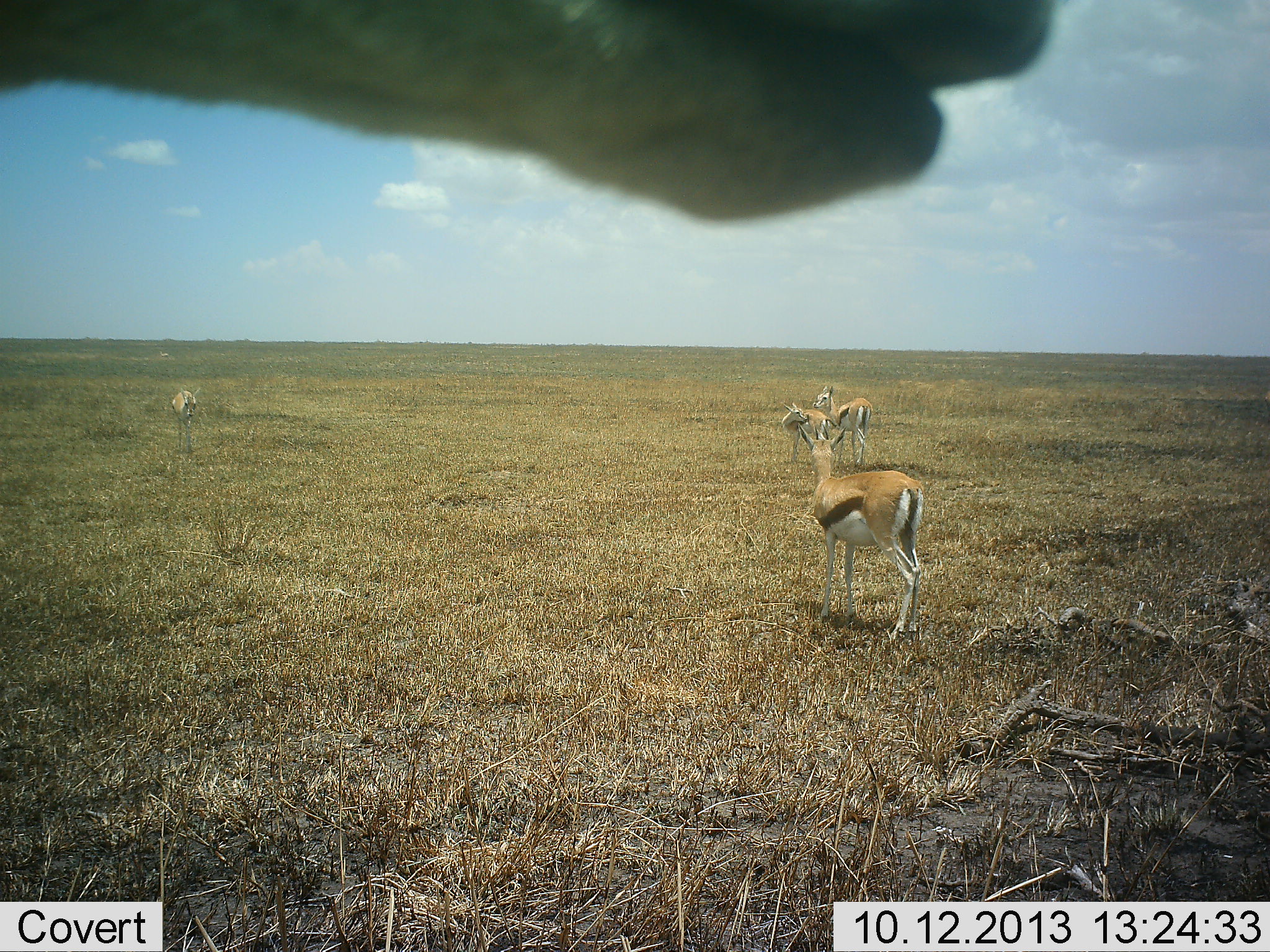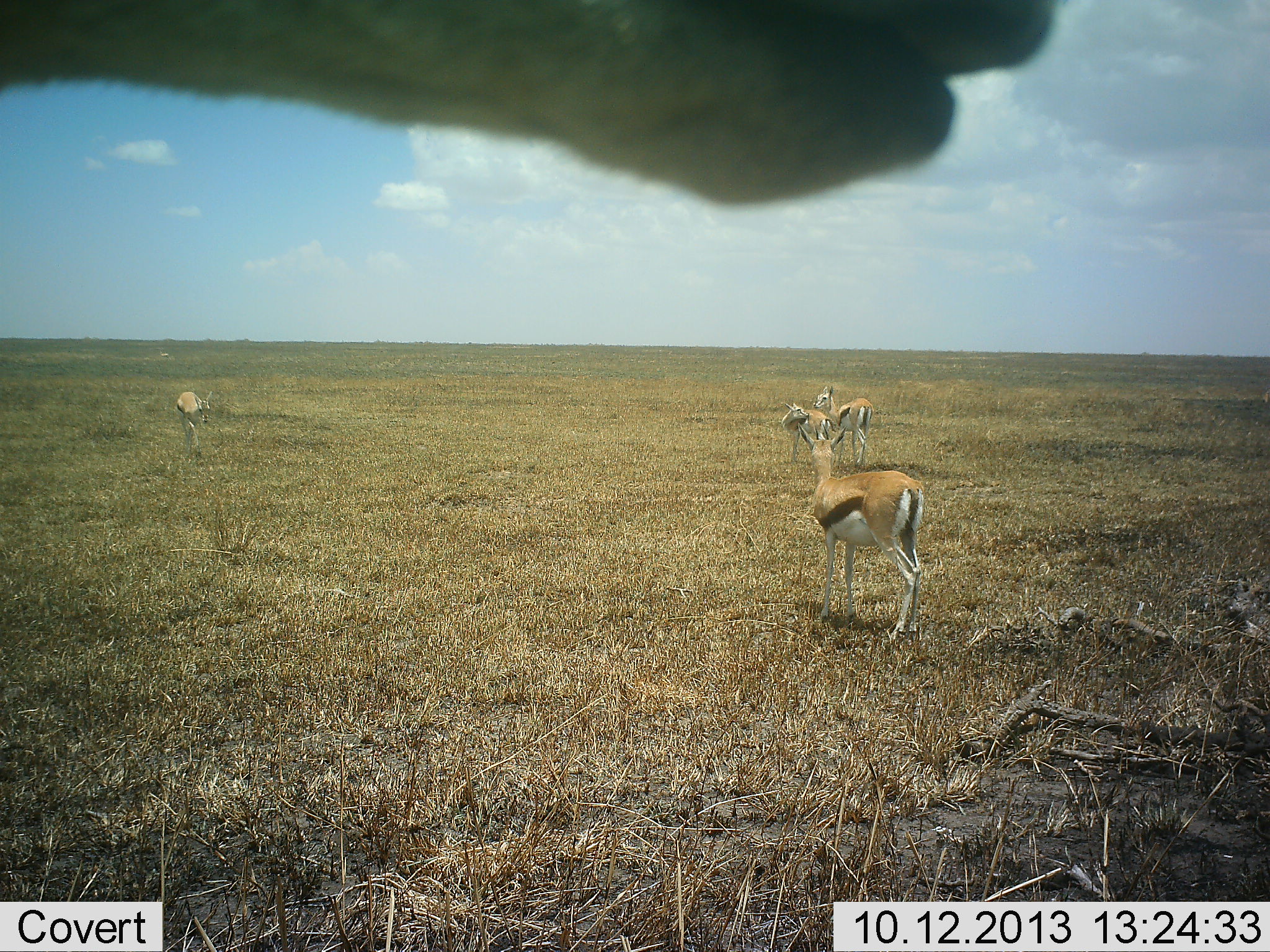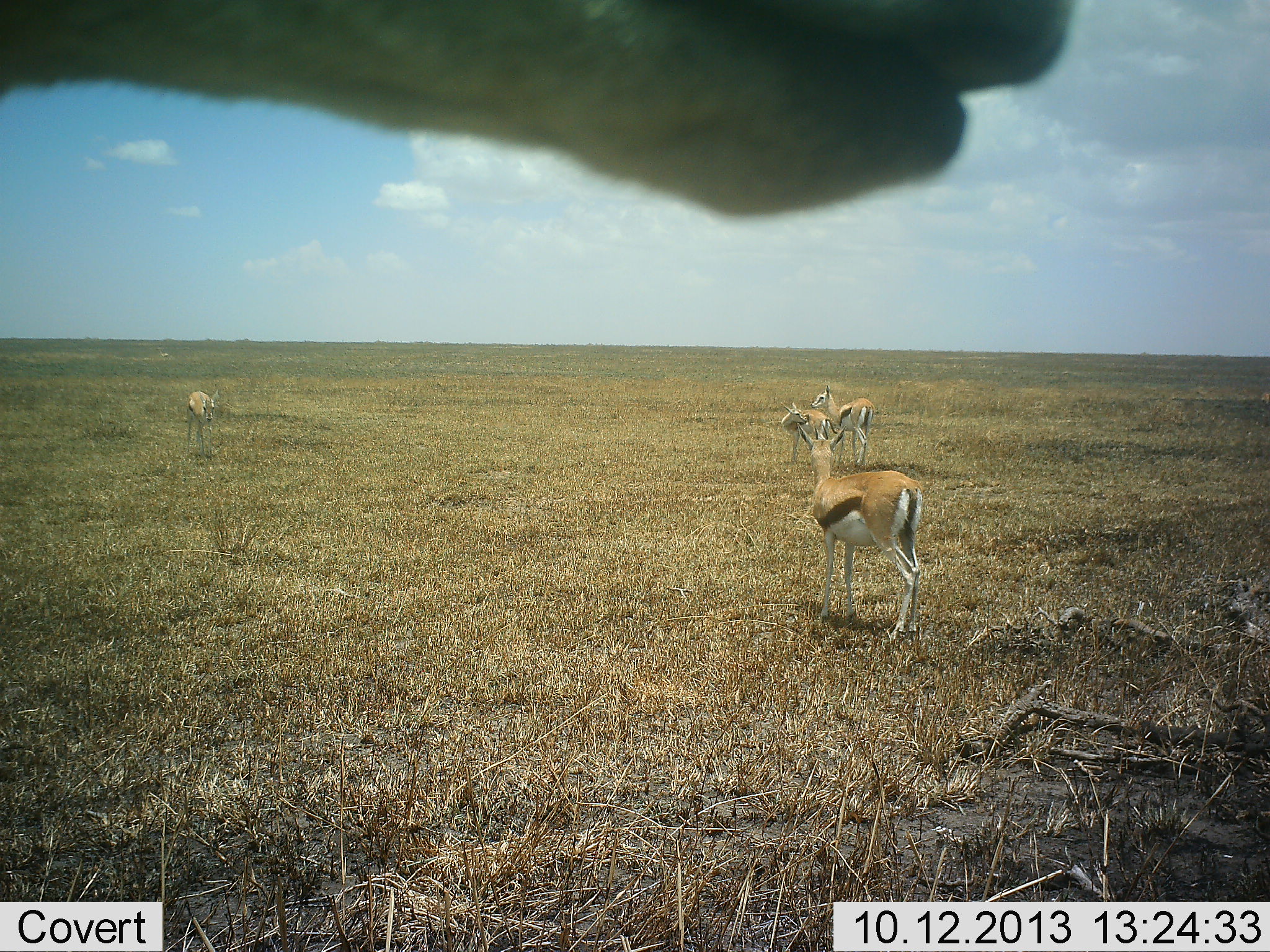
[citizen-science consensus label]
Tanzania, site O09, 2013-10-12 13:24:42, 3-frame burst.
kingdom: Animalia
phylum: Chordata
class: Mammalia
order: Artiodactyla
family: Bovidae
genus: Eudorcas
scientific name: Eudorcas thomsonii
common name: thomson's gazelle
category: gazellethomsons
Gazellethomsons (thomson's gazelle) (Eudorcas thomsonii), count 5. Behavior (volunteer vote fractions): standing 76%, resting 10%, moving 19%, interacting 5%. Young present (vote fraction): 0%. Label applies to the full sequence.